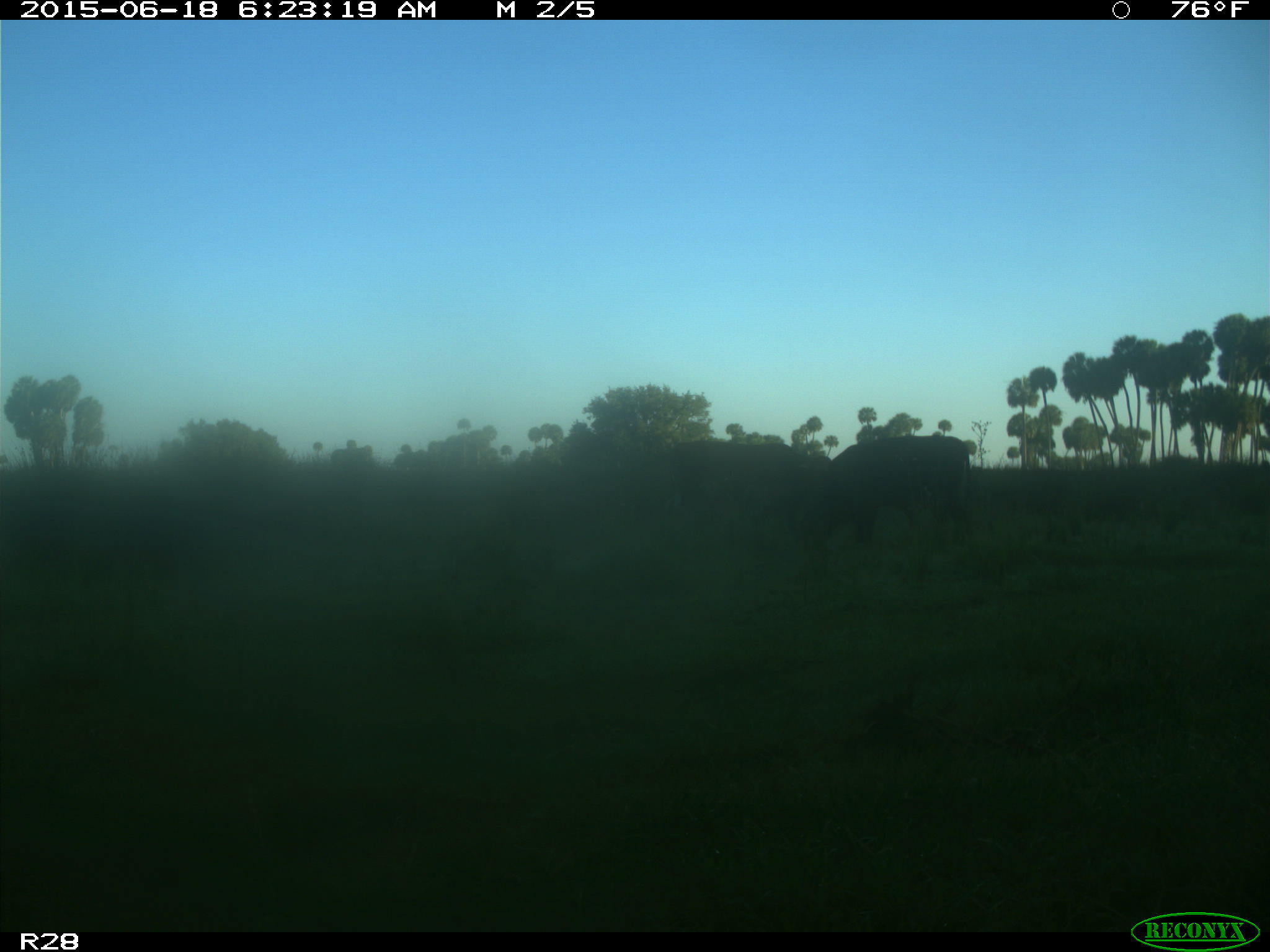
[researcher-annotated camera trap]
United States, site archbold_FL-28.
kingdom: Animalia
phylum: Chordata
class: Mammalia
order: Artiodactyla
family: Bovidae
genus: Bos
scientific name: Bos taurus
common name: domestic cow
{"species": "Bos taurus (domestic cow)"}